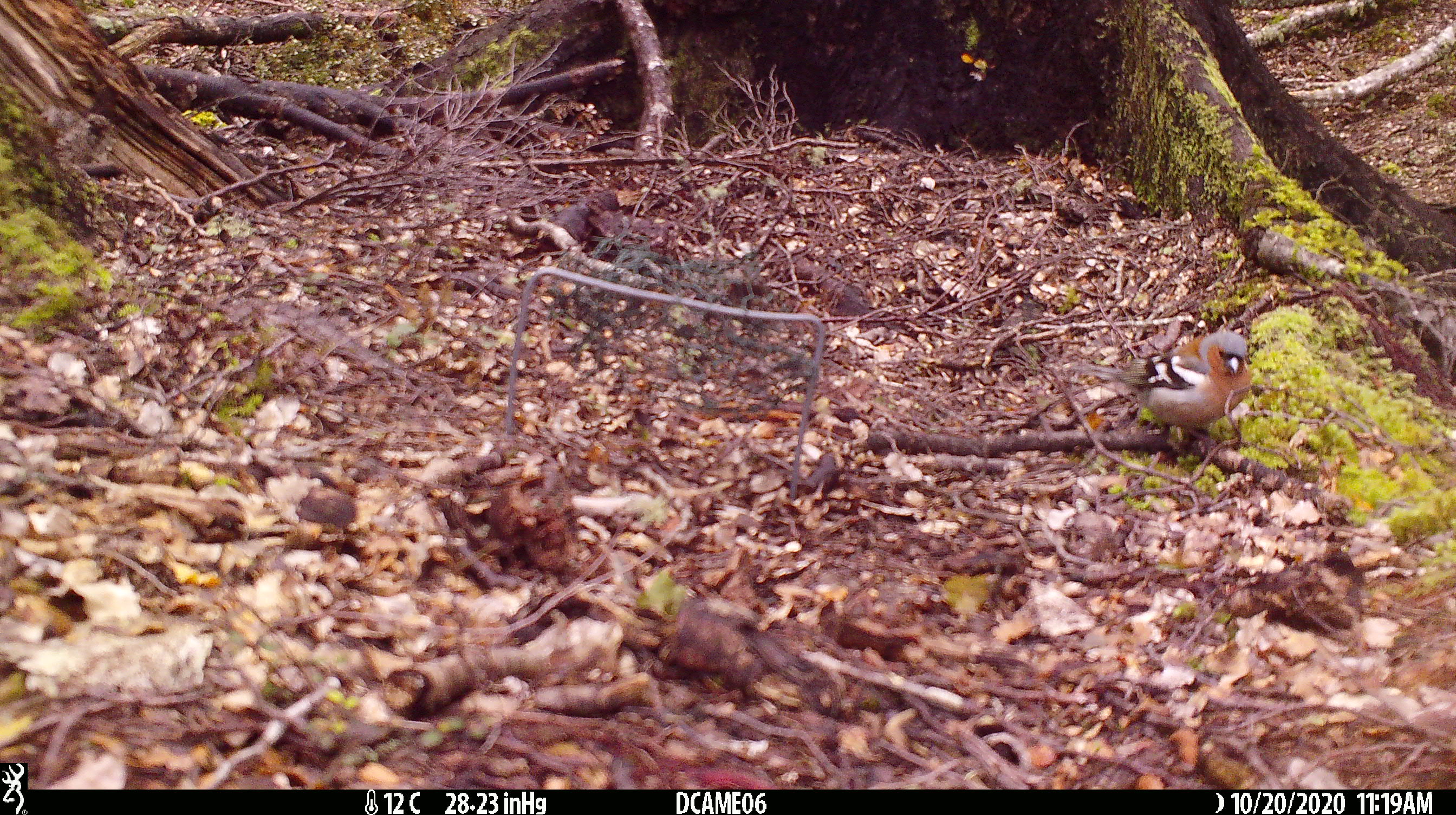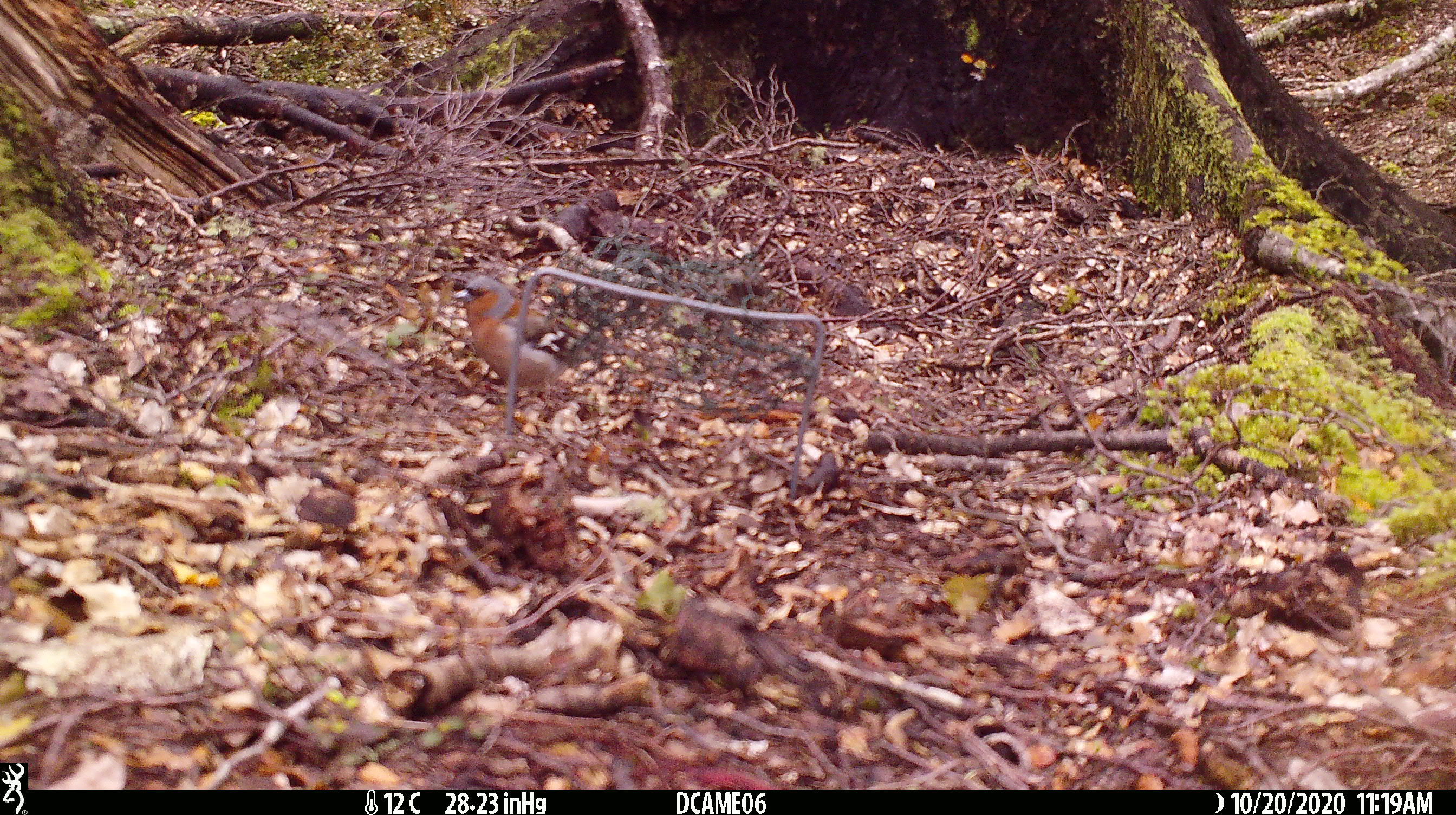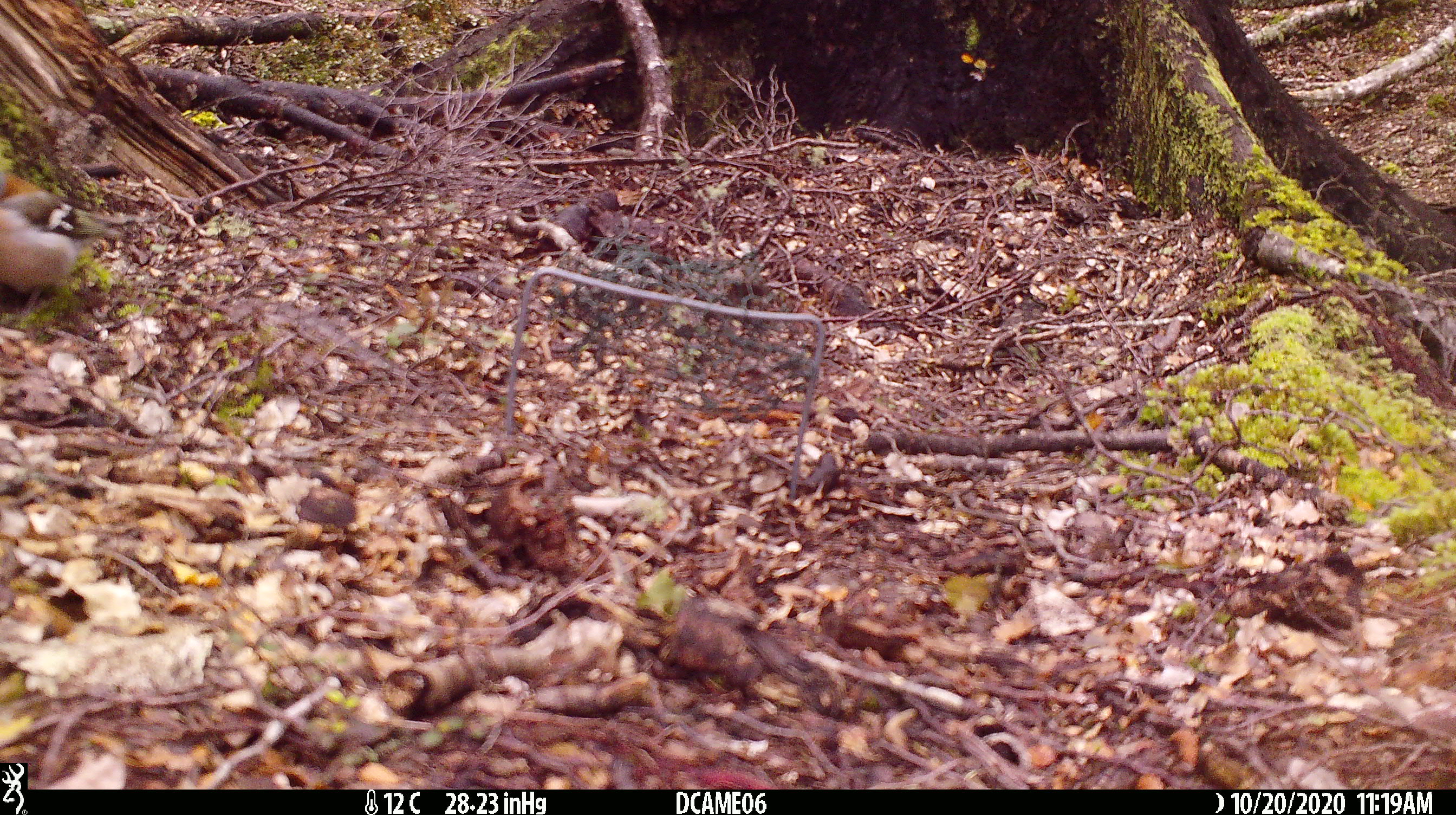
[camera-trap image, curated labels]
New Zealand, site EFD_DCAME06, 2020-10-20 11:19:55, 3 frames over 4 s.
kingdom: Animalia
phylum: Chordata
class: Aves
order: Passeriformes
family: Fringillidae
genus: Fringilla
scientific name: Fringilla coelebs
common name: common chaffinch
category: chaffinch